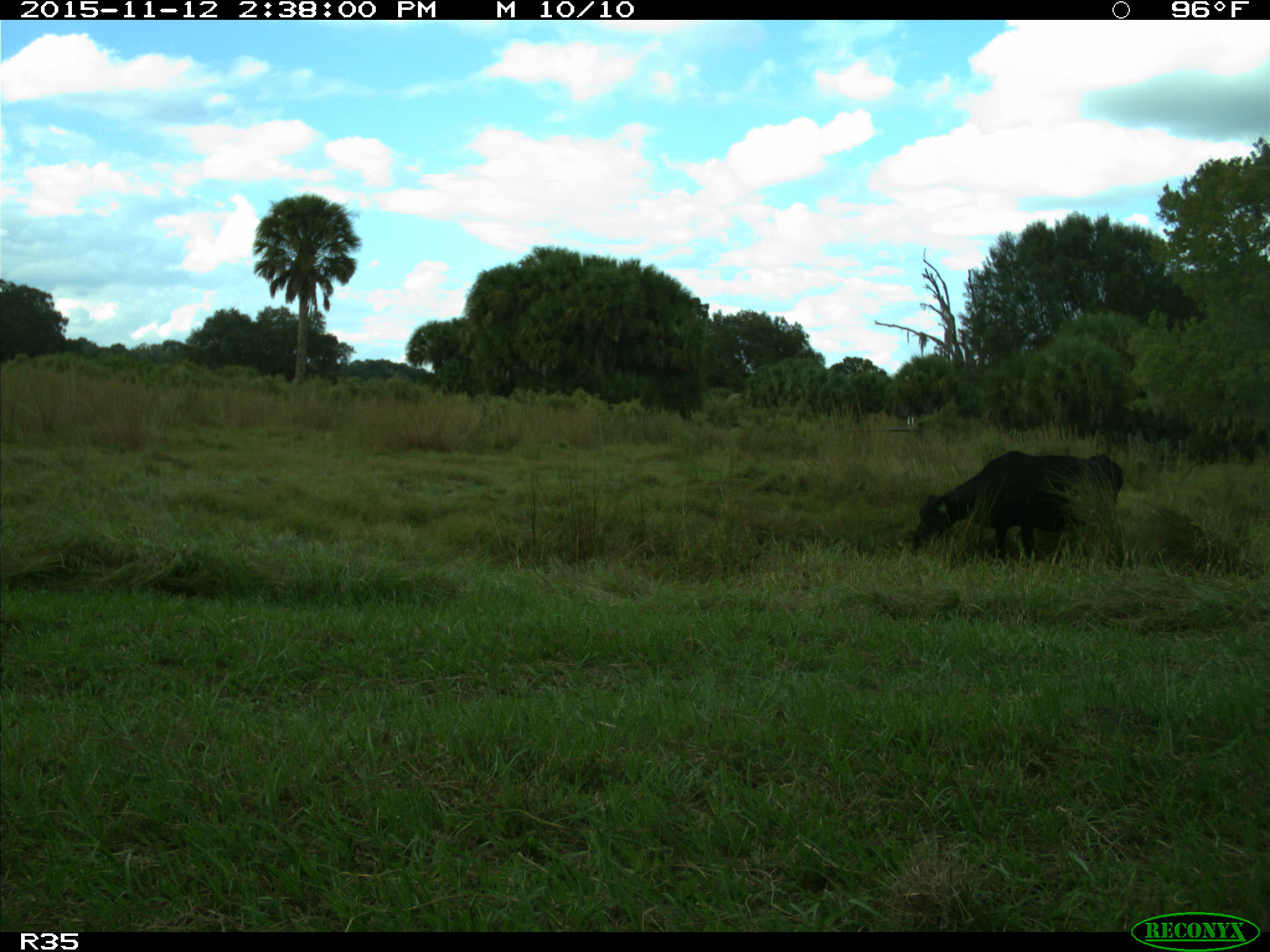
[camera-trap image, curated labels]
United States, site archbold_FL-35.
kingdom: Animalia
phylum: Chordata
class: Mammalia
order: Artiodactyla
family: Bovidae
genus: Bos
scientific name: Bos taurus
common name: domestic cow